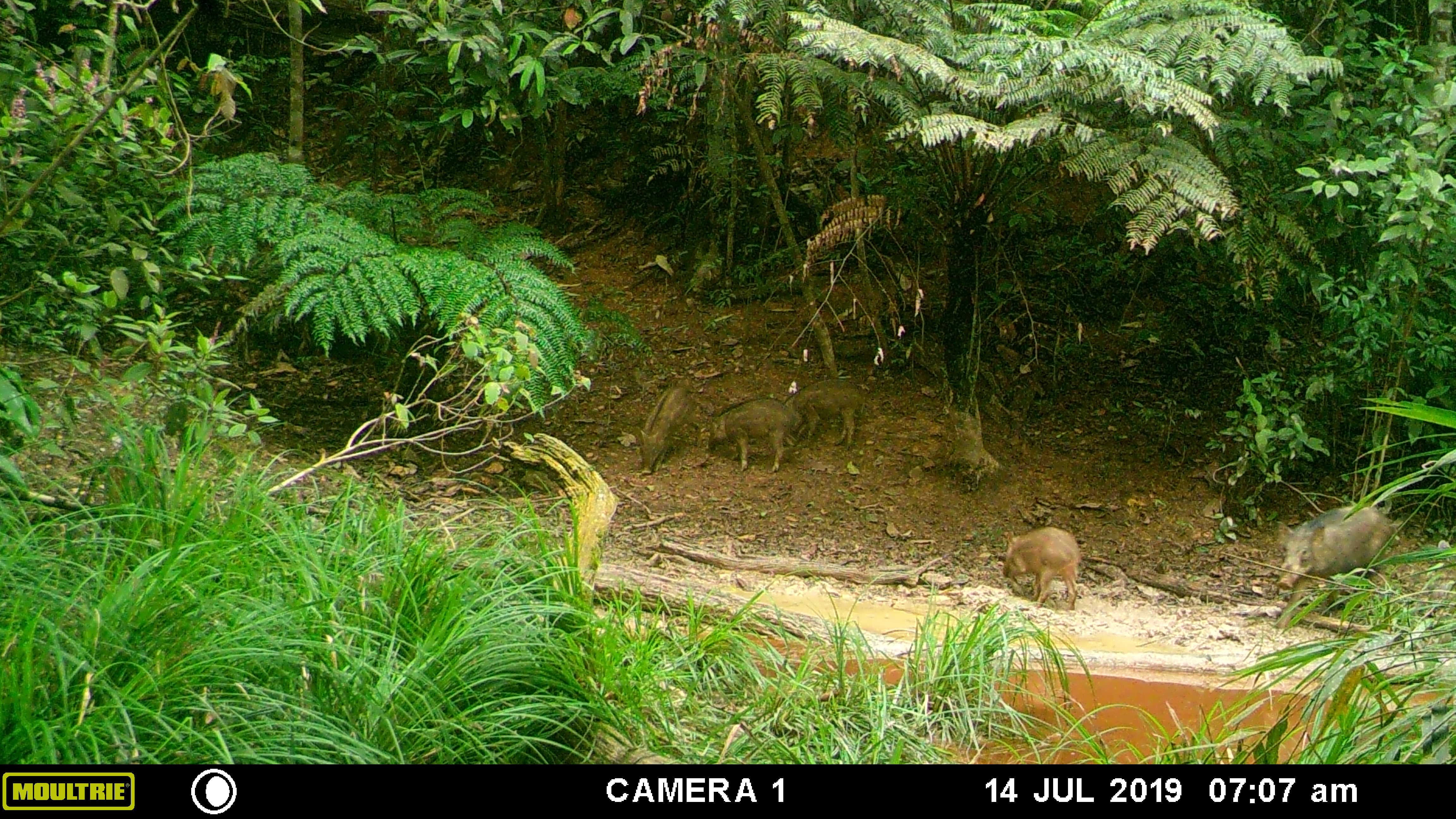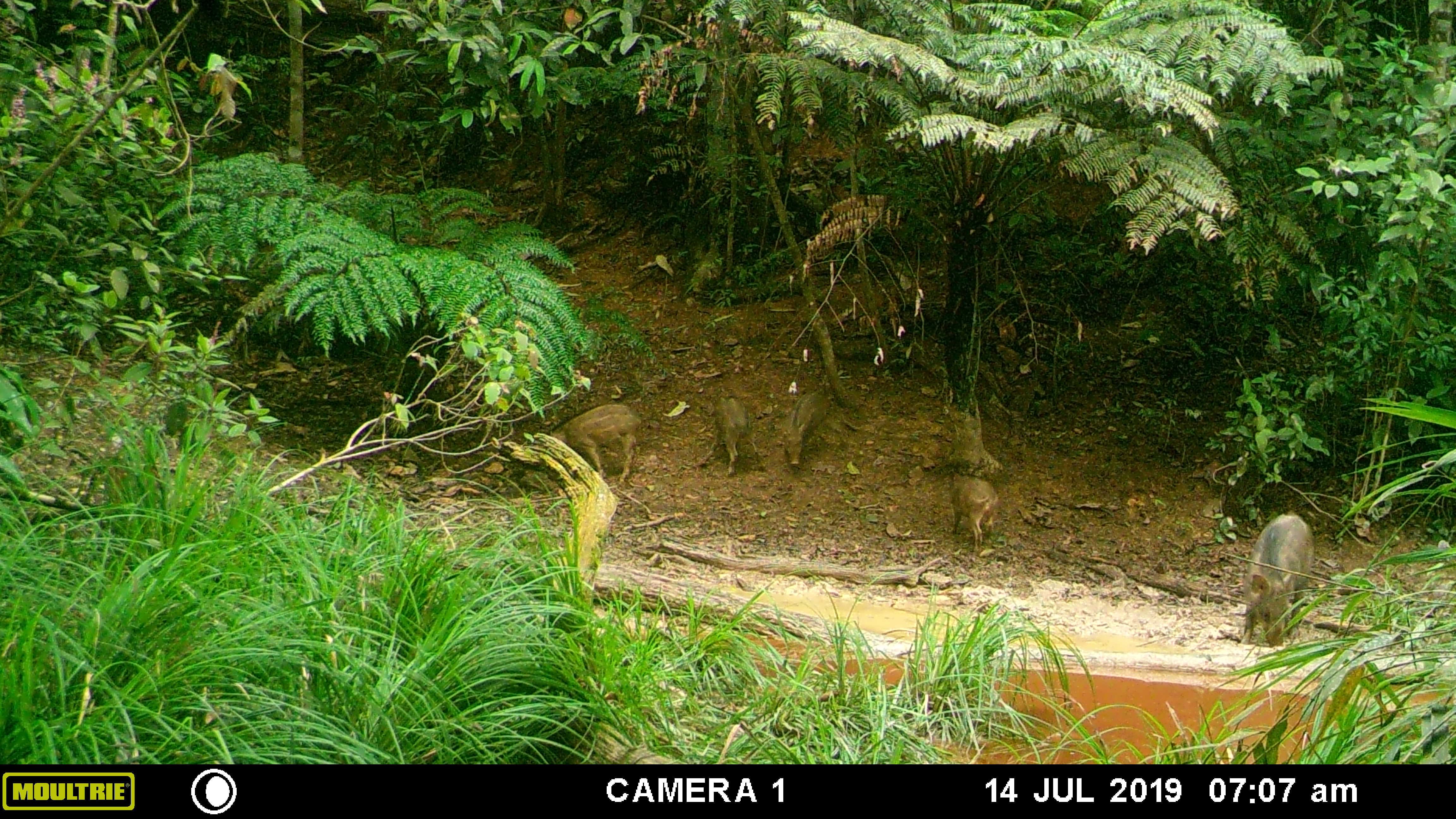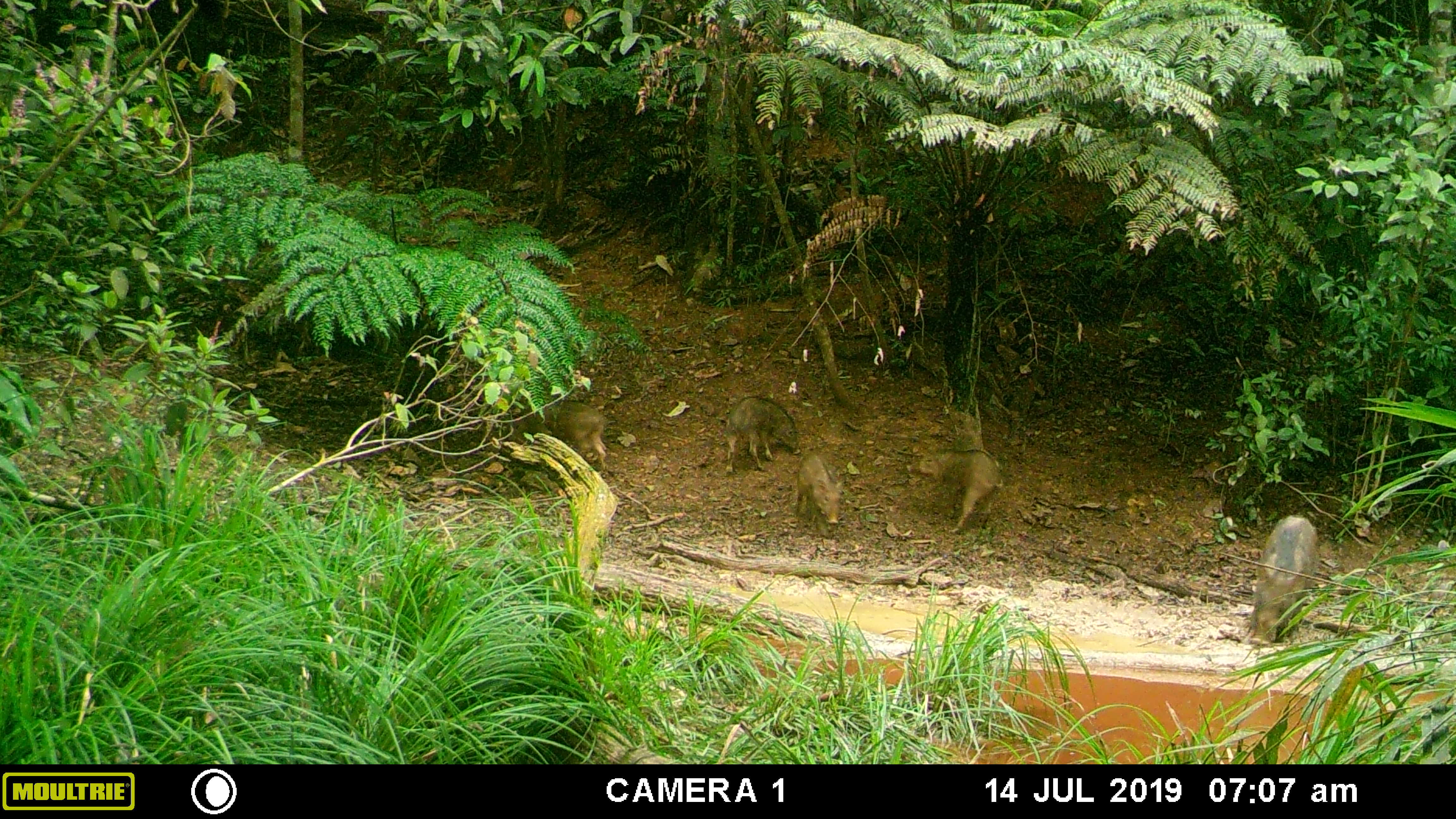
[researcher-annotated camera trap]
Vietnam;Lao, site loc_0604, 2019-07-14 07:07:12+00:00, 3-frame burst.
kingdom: Animalia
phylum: Chordata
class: Mammalia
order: Artiodactyla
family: Suidae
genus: Sus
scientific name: Sus scrofa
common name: eurasian wild pig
Eurasian wild pig (Sus scrofa). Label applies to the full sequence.